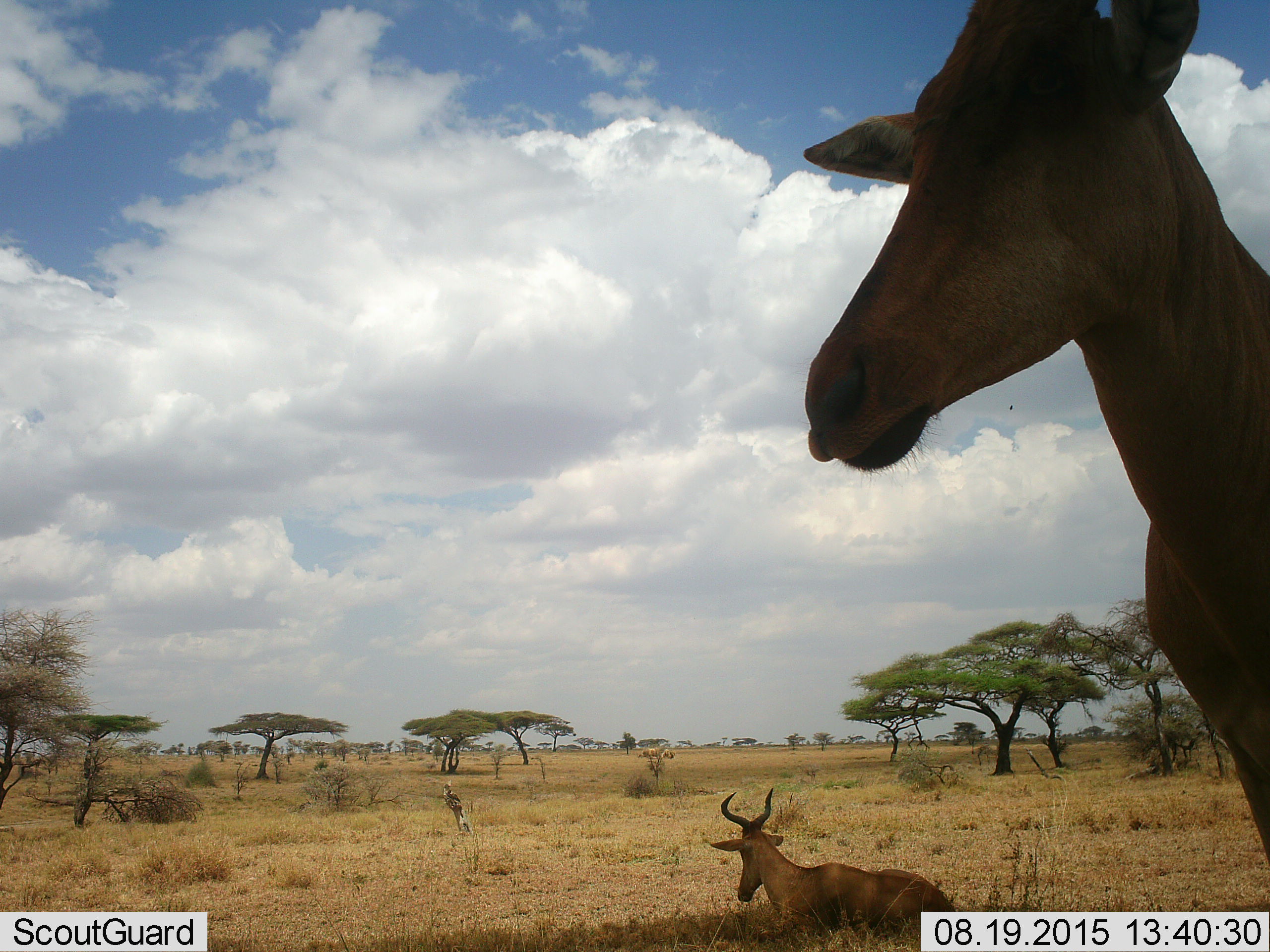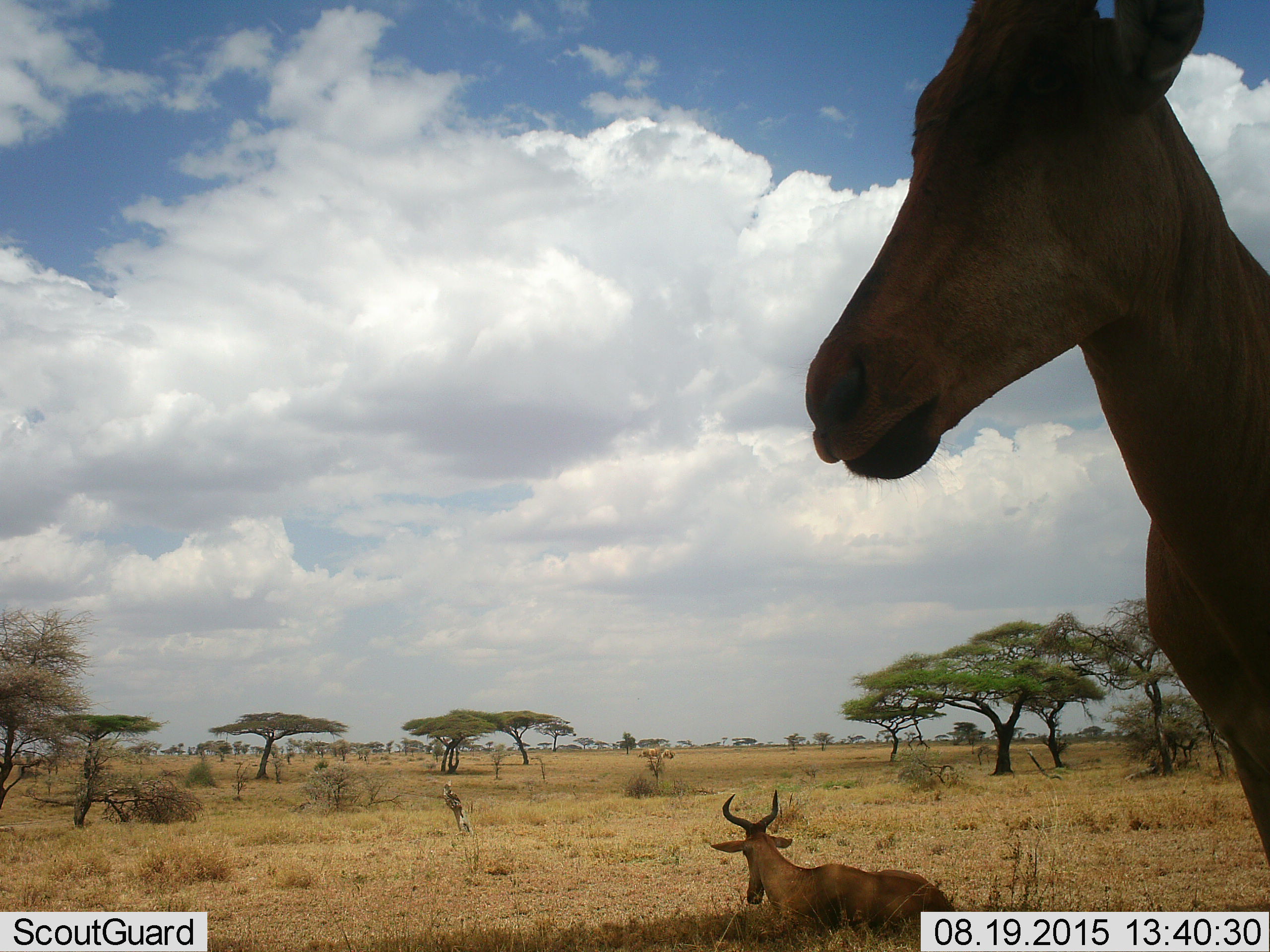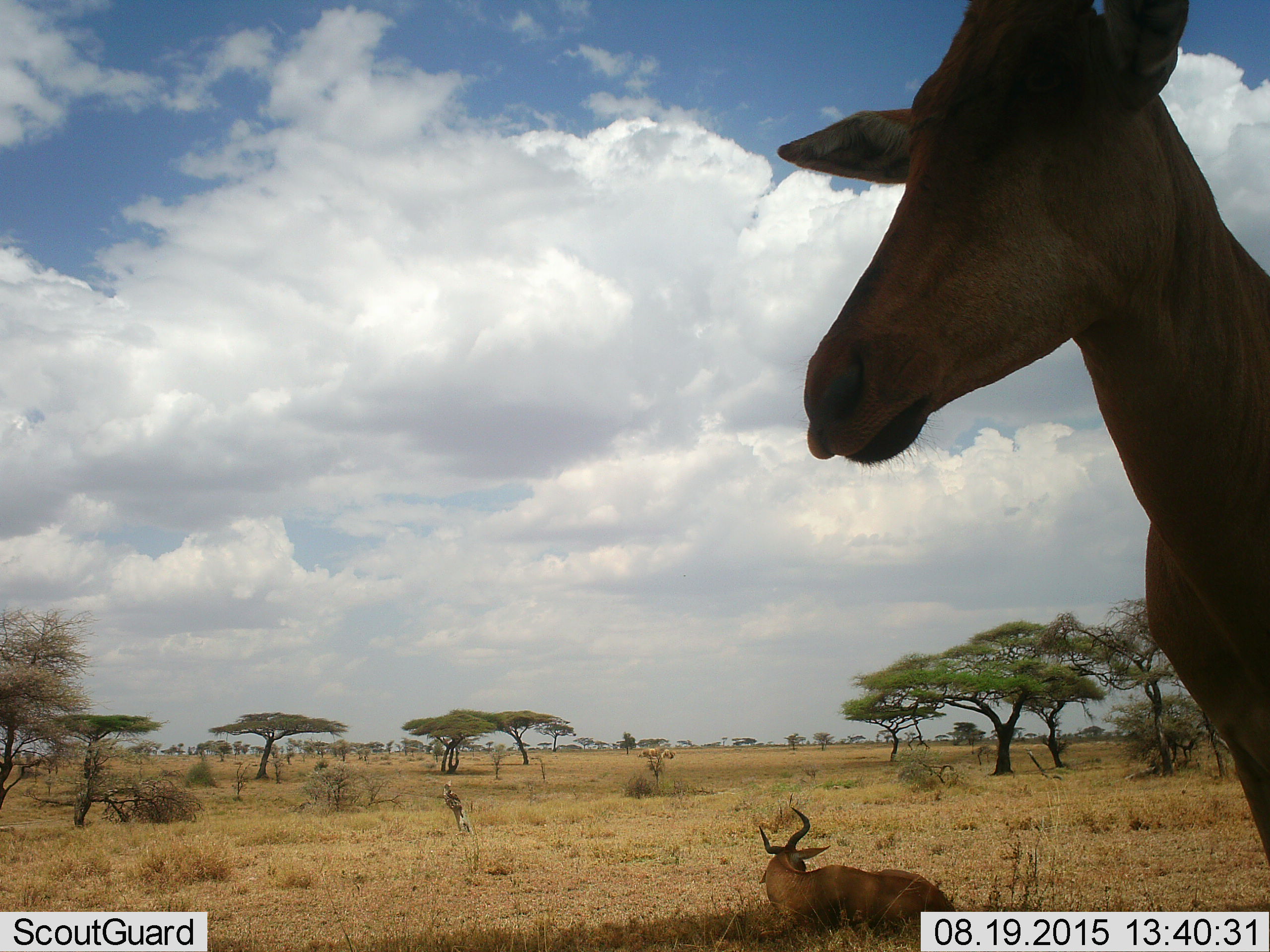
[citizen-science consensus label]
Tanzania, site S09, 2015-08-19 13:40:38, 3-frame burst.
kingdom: Animalia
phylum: Chordata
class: Mammalia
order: Artiodactyla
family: Bovidae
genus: Alcelaphus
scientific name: Alcelaphus buselaphus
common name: hartebeest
Hartebeest (Alcelaphus buselaphus), count 2. Behavior (volunteer vote fractions): standing 90%, resting 90%, moving 10%, interacting 10%. Young present (vote fraction): 0%. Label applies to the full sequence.